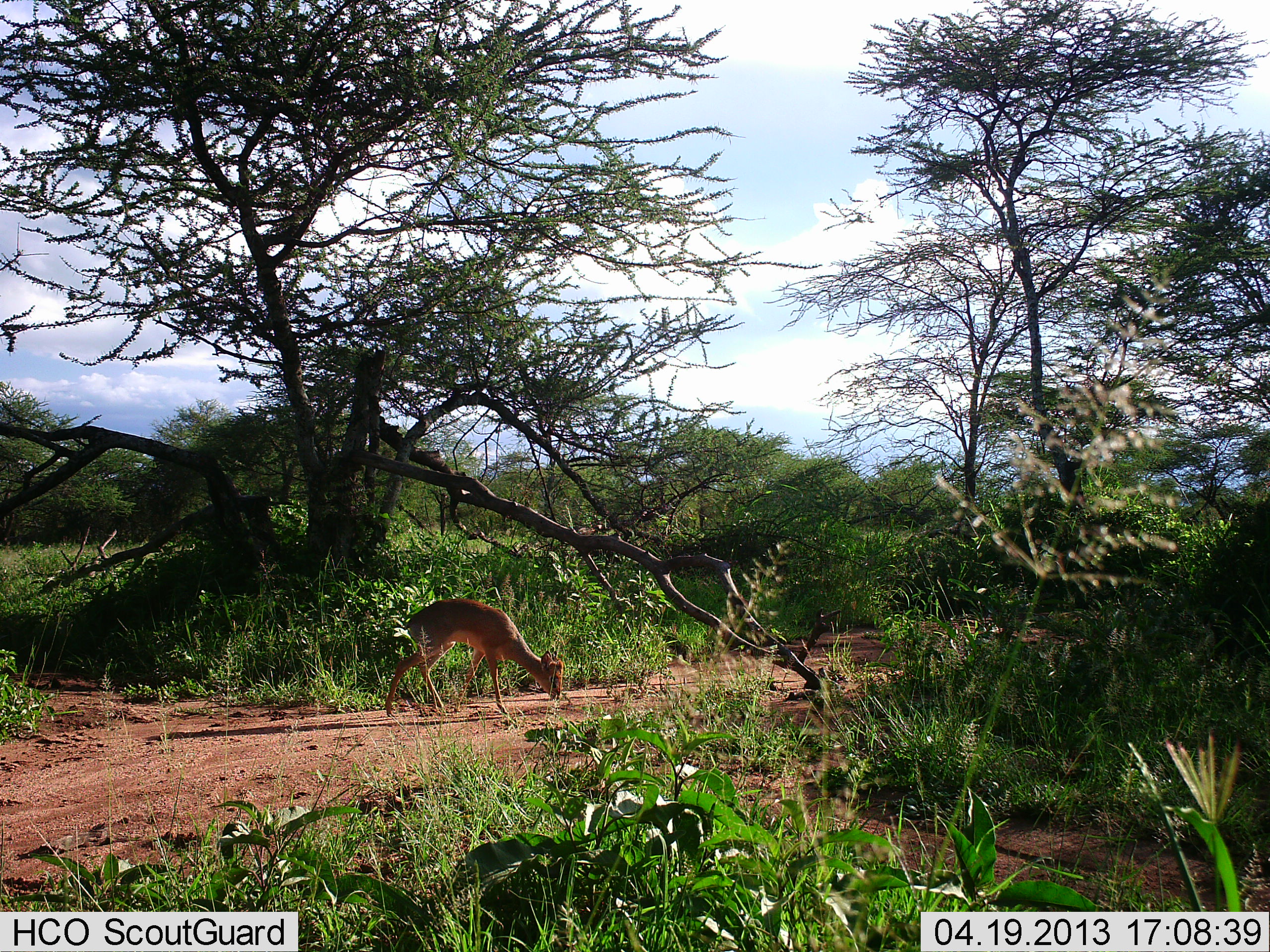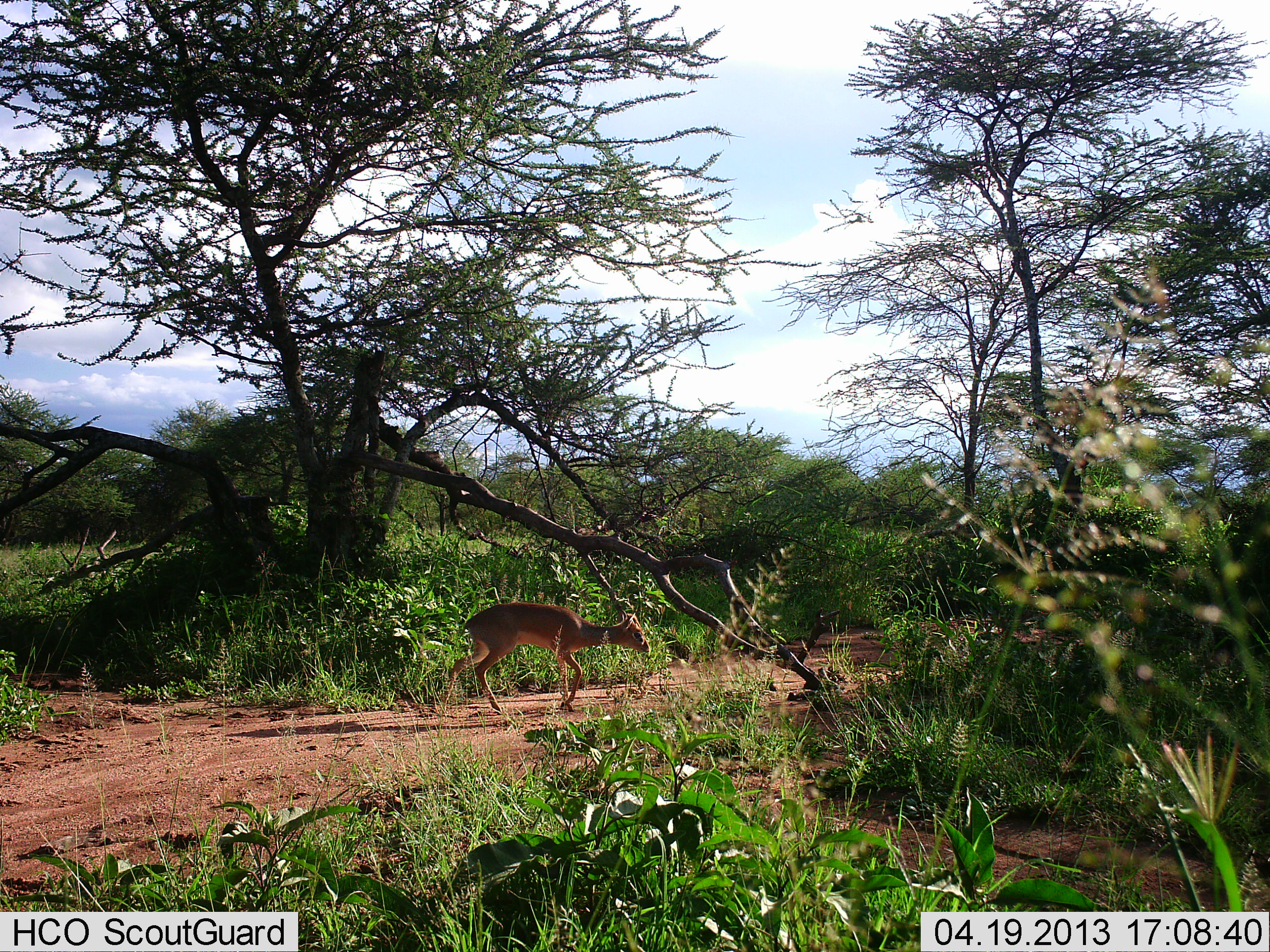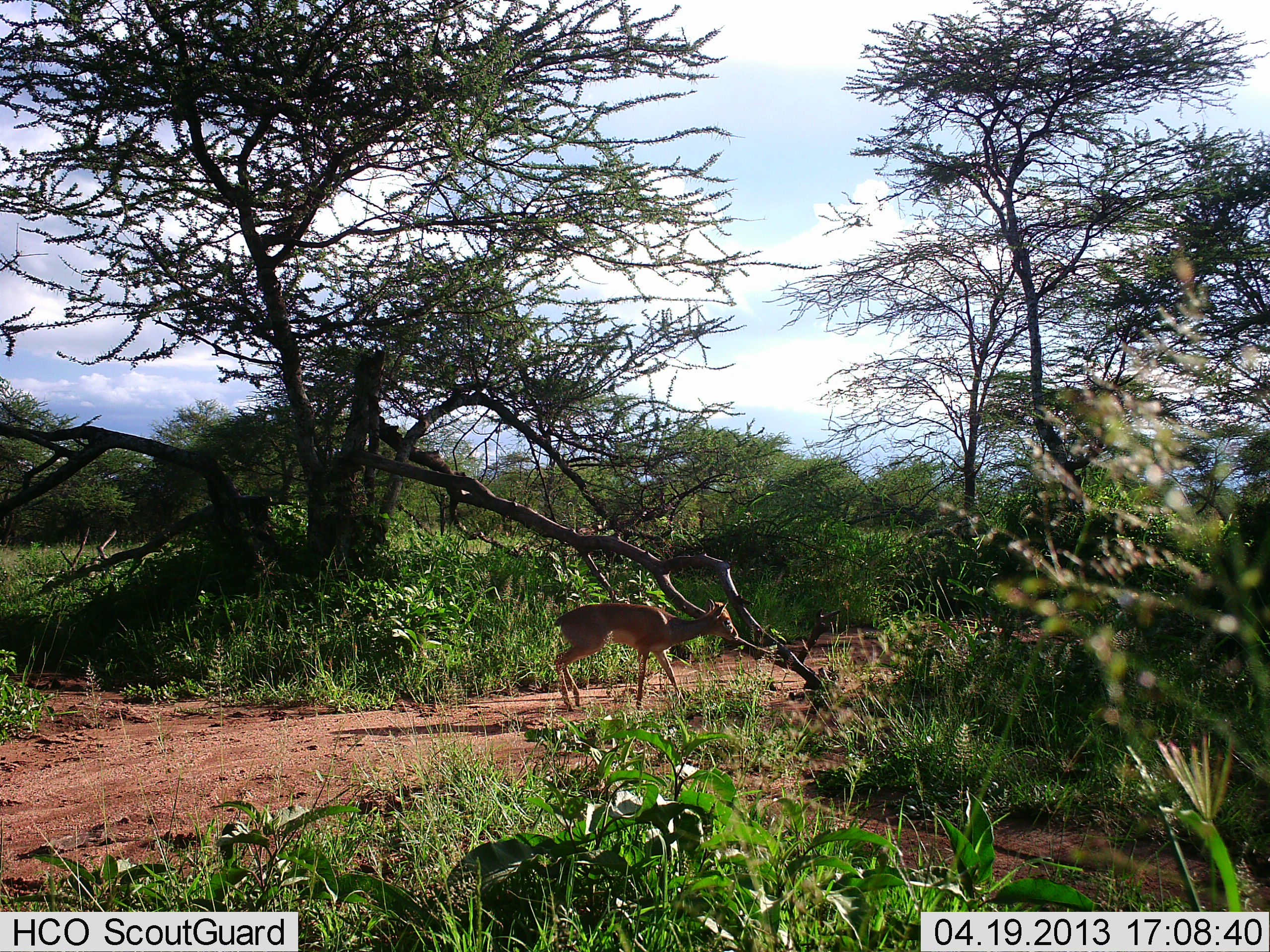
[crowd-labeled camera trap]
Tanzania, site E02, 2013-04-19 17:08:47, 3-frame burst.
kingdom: Animalia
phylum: Chordata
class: Mammalia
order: Artiodactyla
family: Bovidae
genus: Madoqua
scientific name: Madoqua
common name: dikdik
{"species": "dikdik (Madoqua)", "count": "1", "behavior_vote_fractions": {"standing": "11%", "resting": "0%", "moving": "95%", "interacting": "0%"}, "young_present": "0%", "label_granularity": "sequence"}